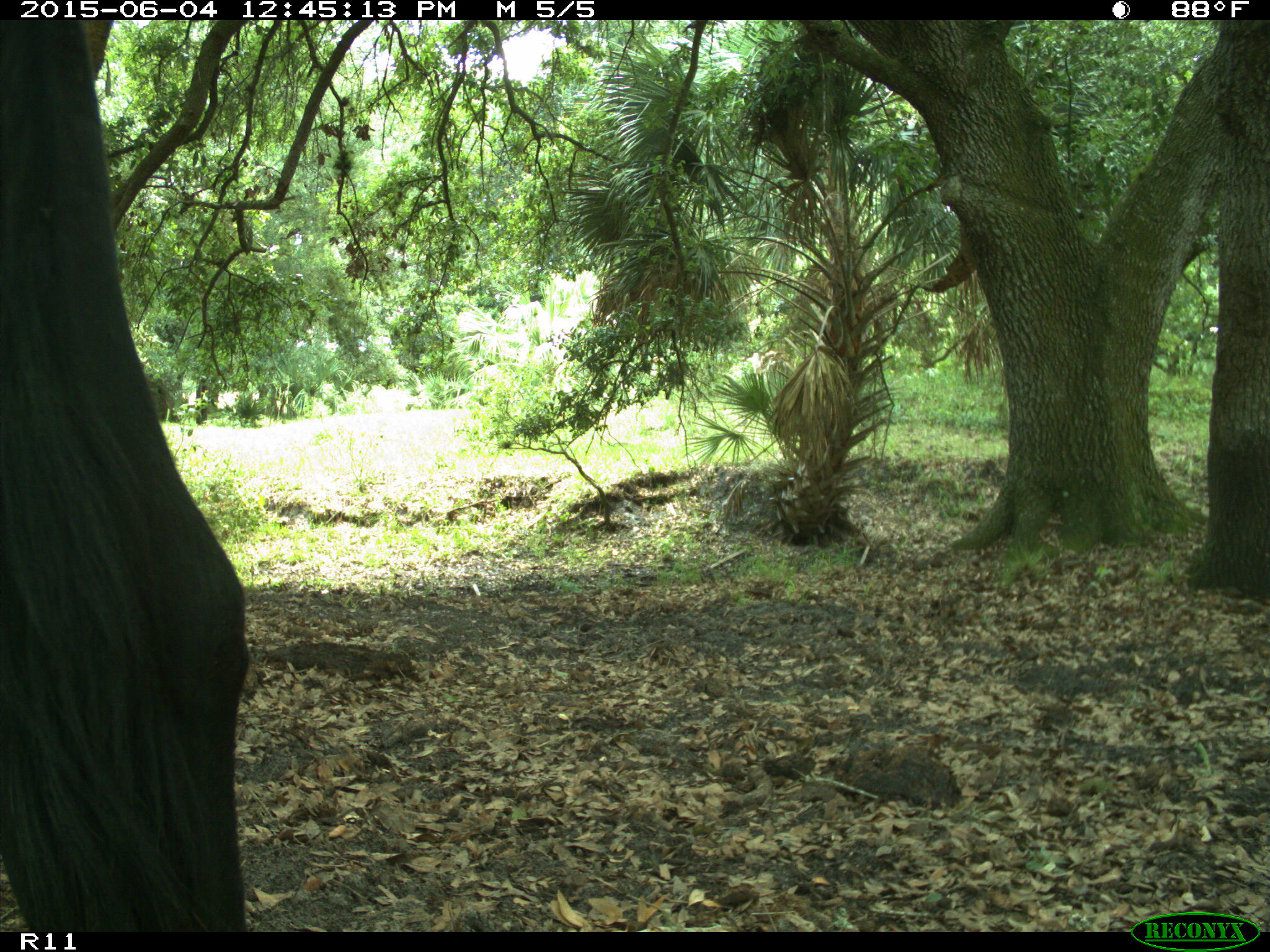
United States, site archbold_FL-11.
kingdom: Animalia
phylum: Chordata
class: Mammalia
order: Artiodactyla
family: Bovidae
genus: Bos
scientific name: Bos taurus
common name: domestic cow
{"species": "Bos taurus (domestic cow)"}